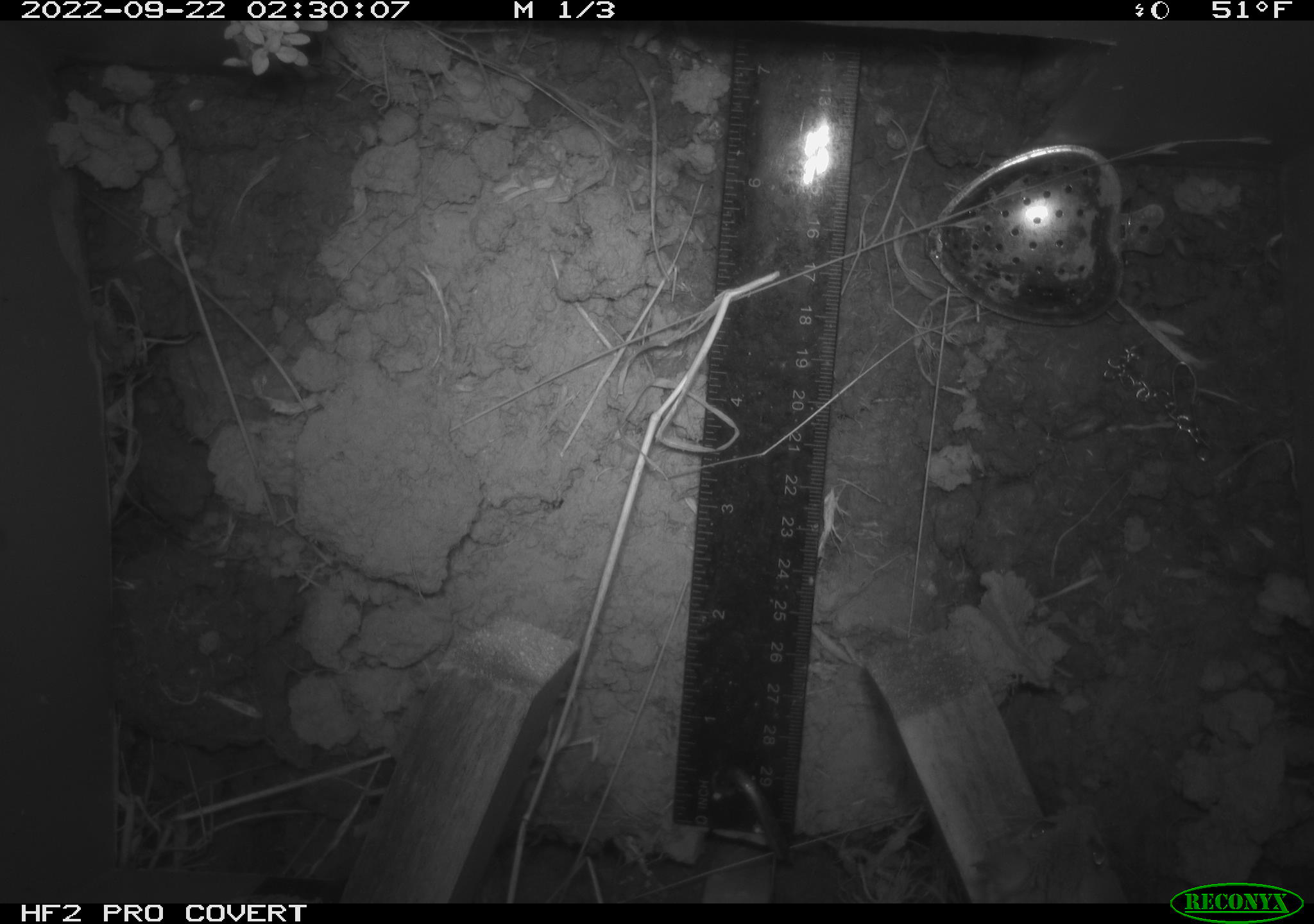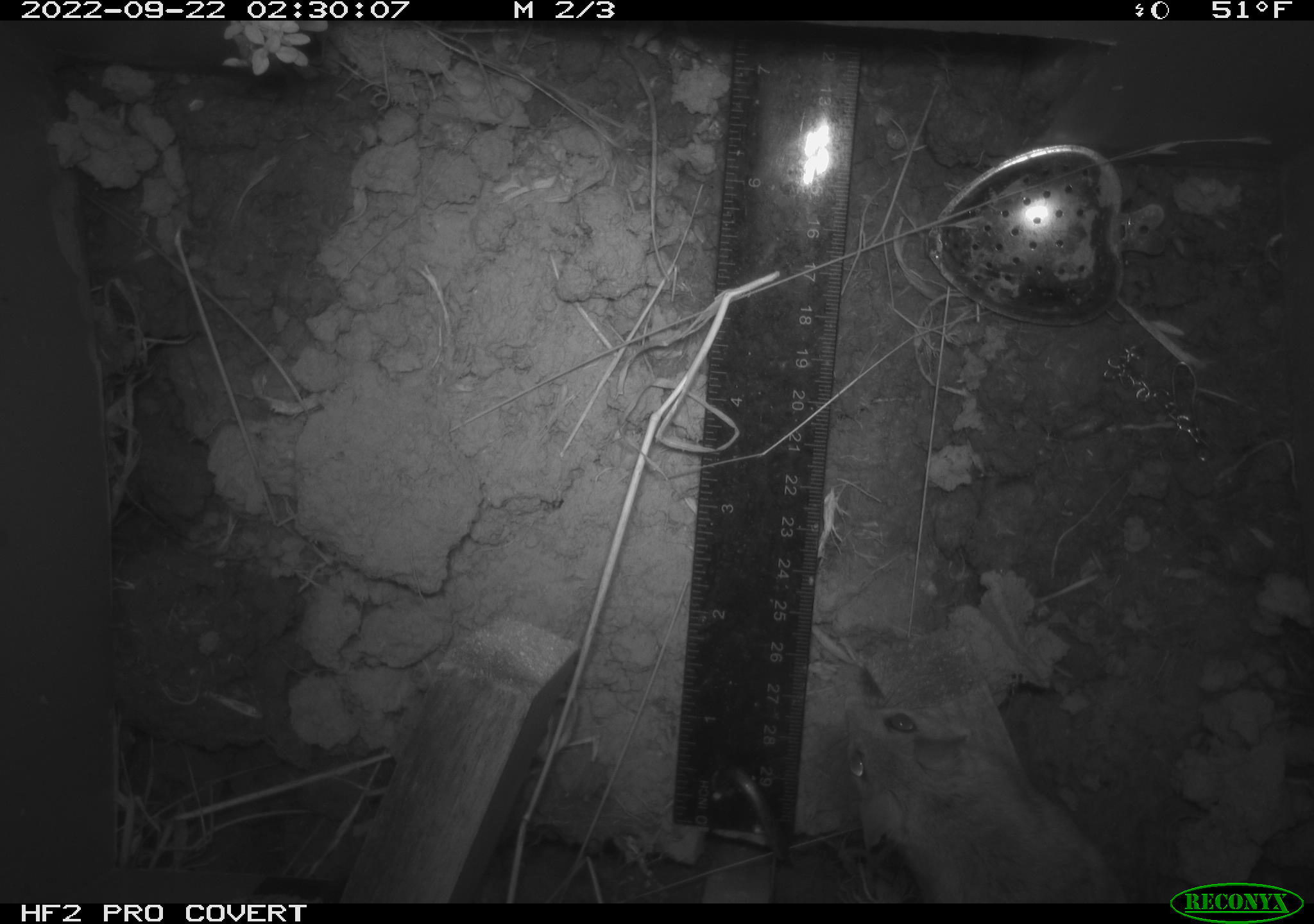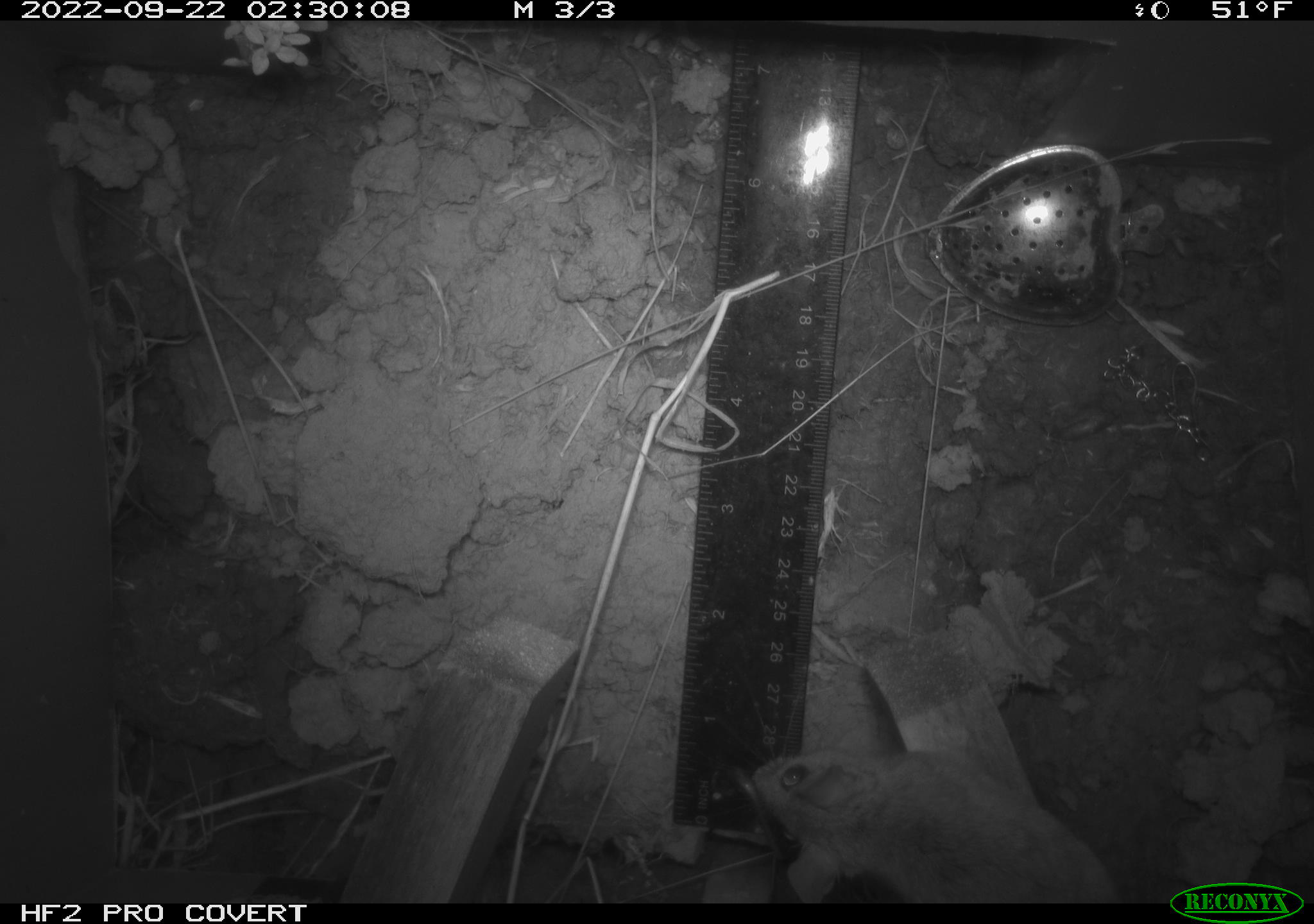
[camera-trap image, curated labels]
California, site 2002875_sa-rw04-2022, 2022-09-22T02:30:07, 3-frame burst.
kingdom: Animalia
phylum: Chordata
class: Mammalia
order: Rodentia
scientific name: Rodentia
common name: mouse species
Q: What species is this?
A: Mouse species (Rodentia).